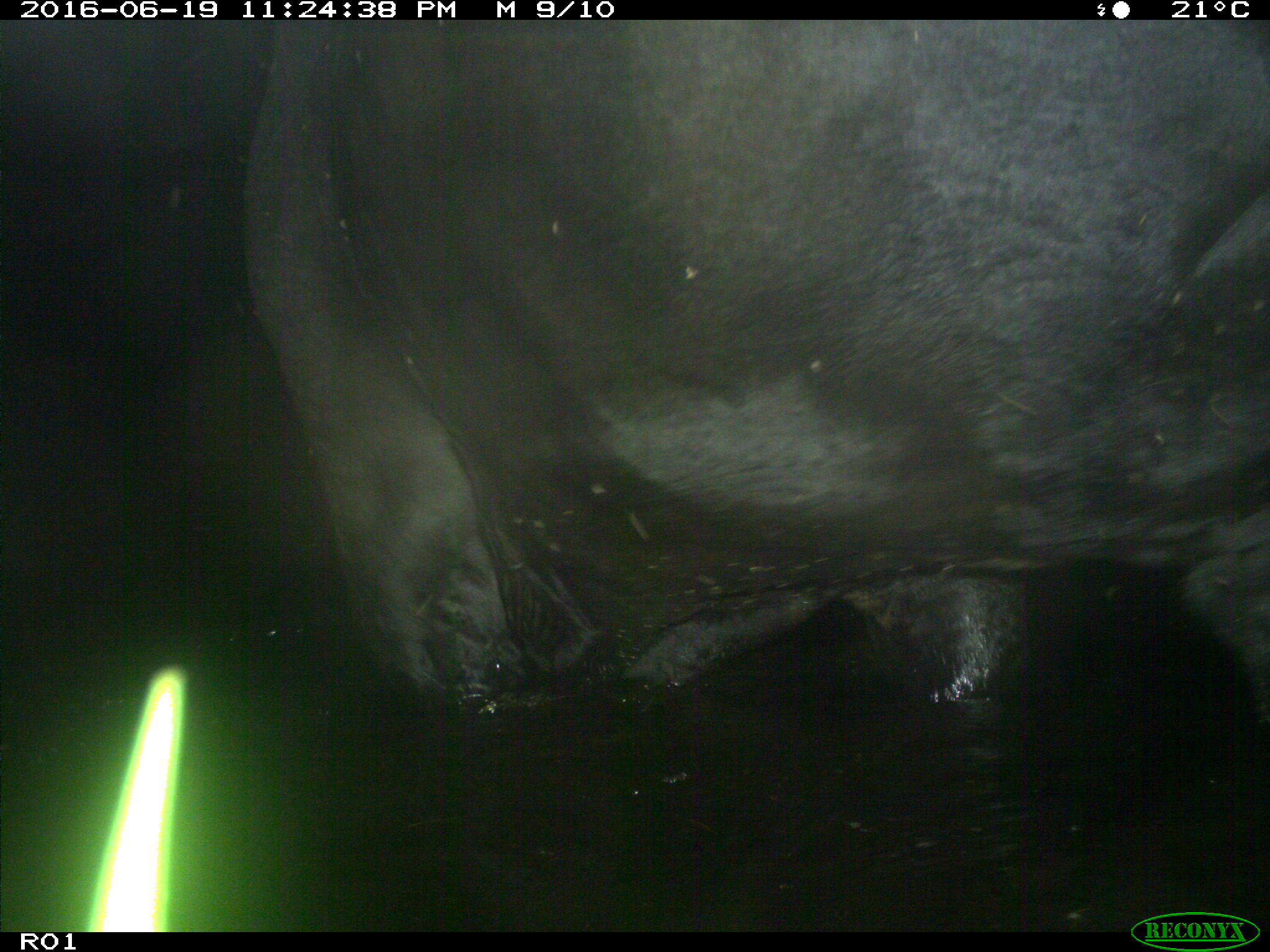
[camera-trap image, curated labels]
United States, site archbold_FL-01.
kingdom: Animalia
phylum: Chordata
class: Mammalia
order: Artiodactyla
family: Bovidae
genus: Bos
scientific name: Bos taurus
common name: domestic cow